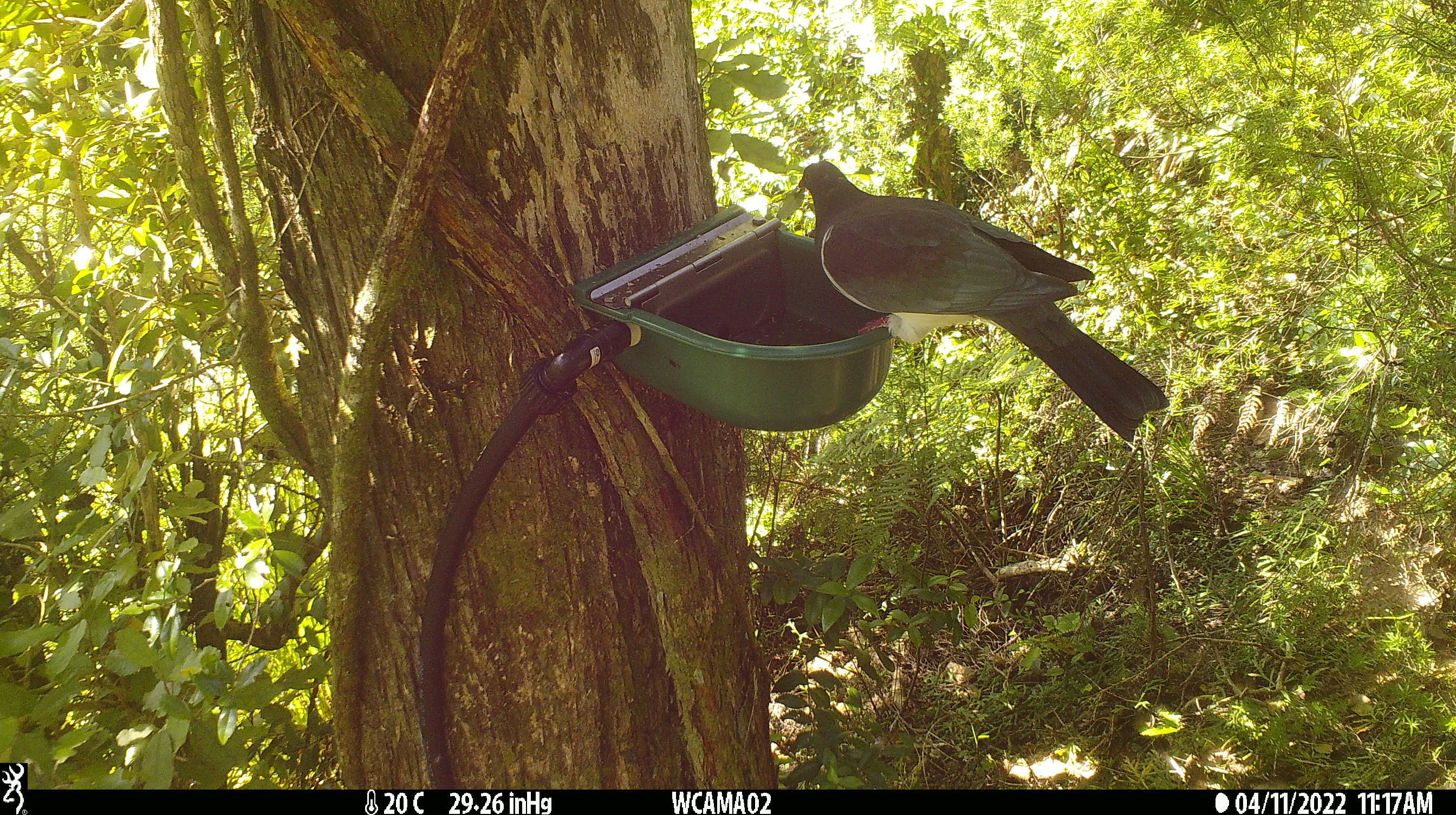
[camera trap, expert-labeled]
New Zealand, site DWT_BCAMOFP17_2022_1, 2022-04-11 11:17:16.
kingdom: Animalia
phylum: Chordata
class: Aves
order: Columbiformes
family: Columbidae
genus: Hemiphaga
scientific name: Hemiphaga novaeseelandiae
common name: new zealand pigeon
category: kereru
Kereru (new zealand pigeon) (Hemiphaga novaeseelandiae).